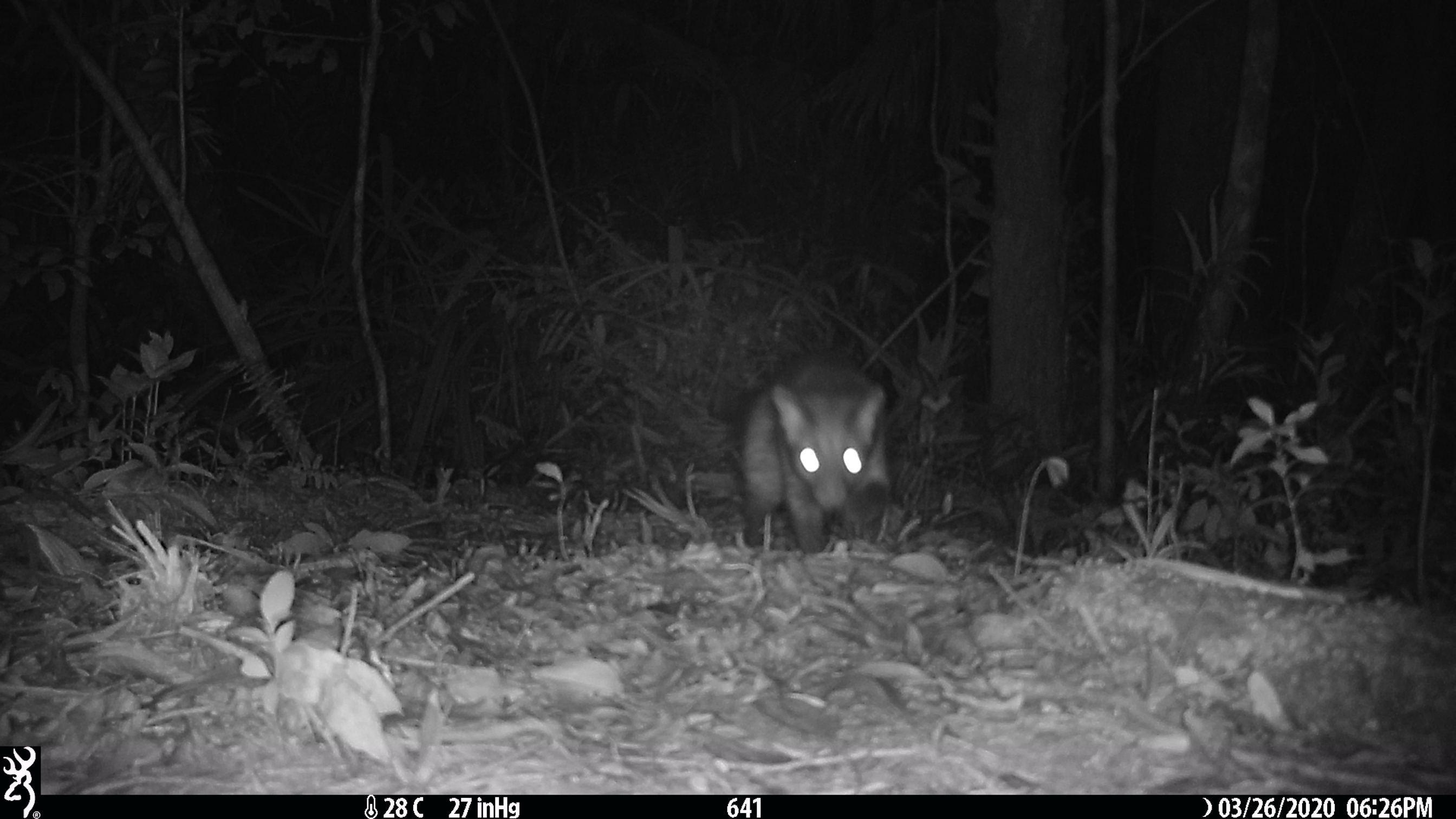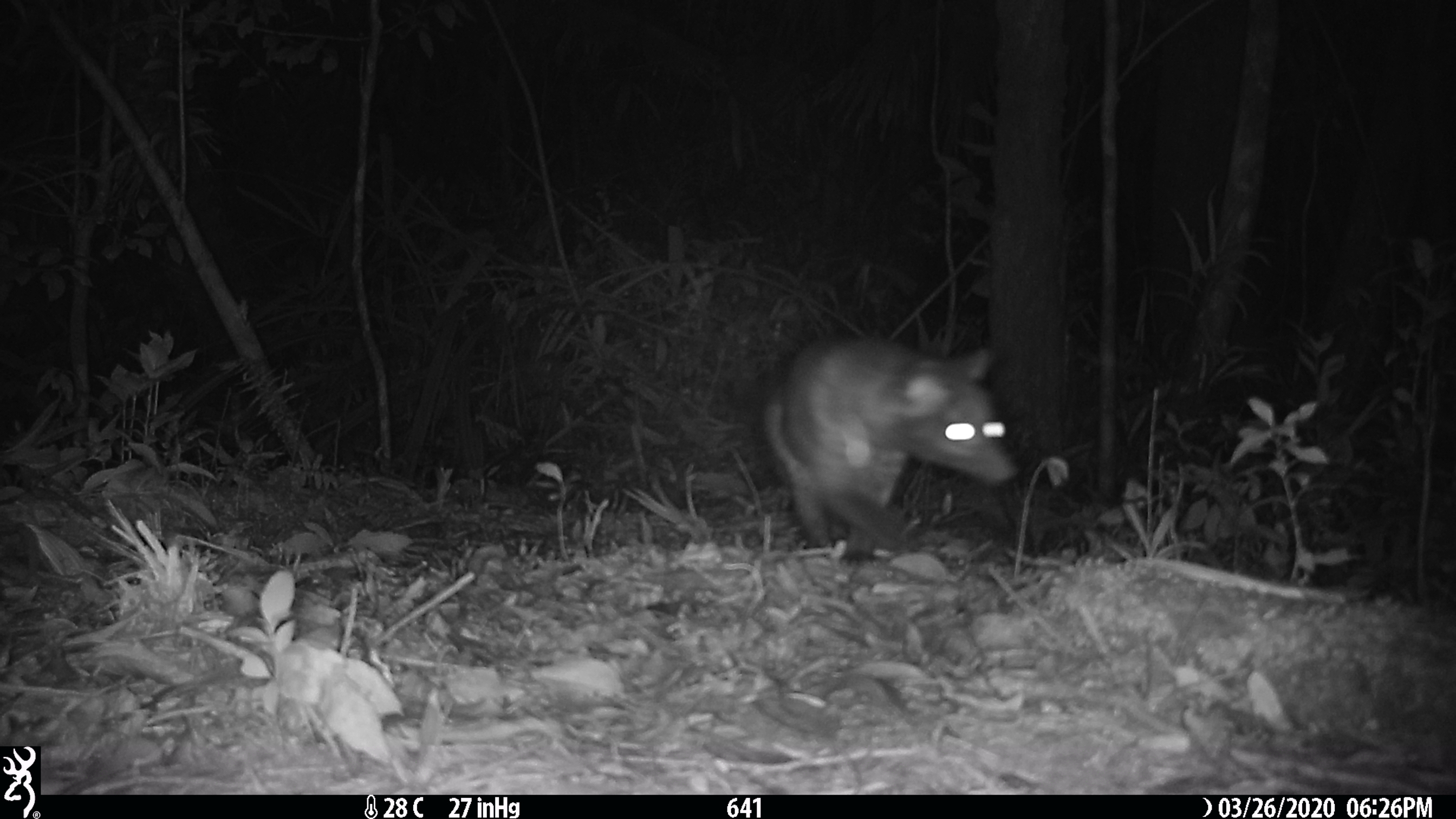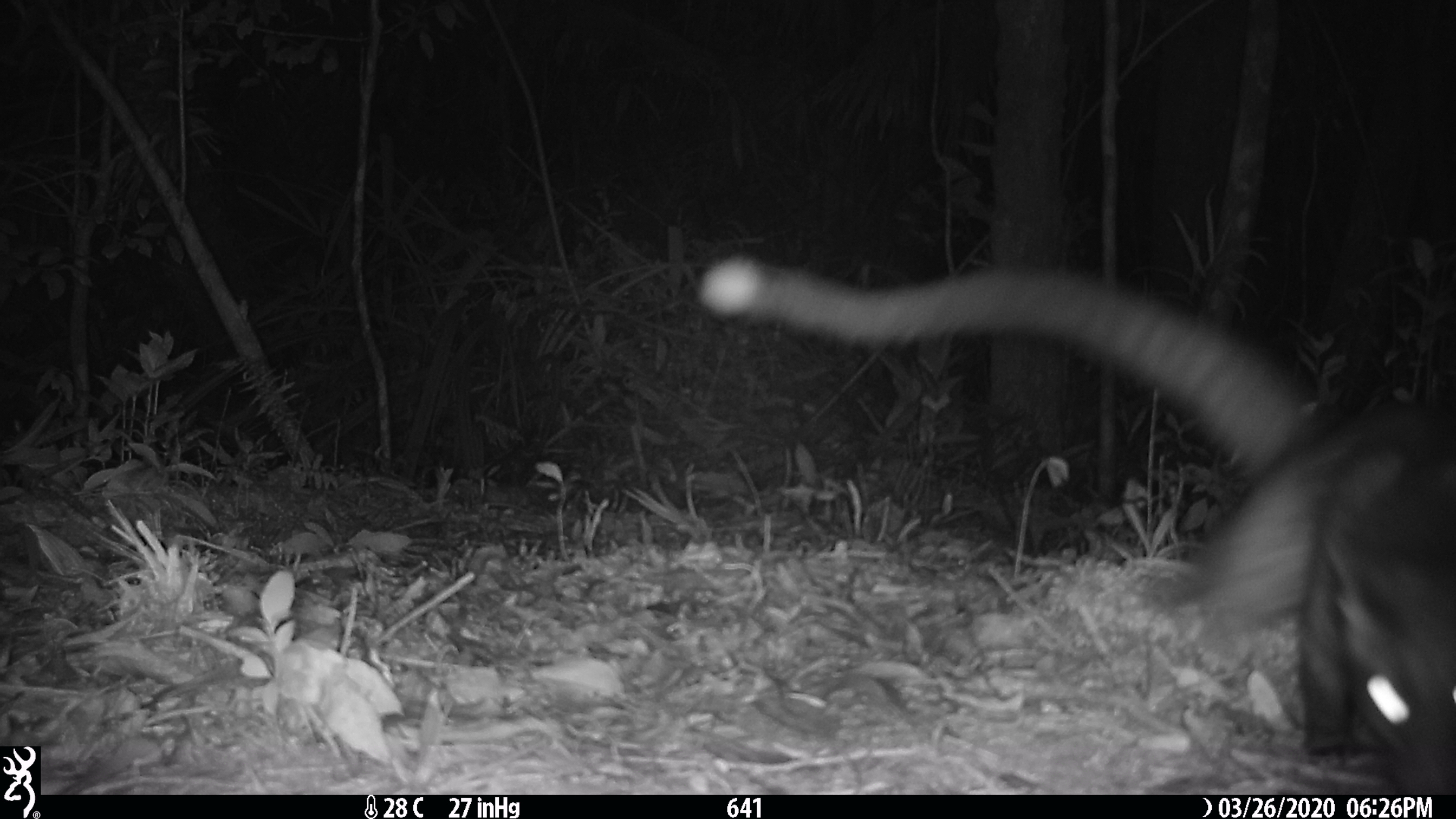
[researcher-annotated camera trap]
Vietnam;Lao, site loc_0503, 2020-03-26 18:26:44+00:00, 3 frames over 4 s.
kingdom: Animalia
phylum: Chordata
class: Mammalia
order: Carnivora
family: Viverridae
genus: Paradoxurus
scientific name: Paradoxurus hermaphroditus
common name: common palm civet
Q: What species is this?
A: Common palm civet (Paradoxurus hermaphroditus).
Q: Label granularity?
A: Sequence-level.